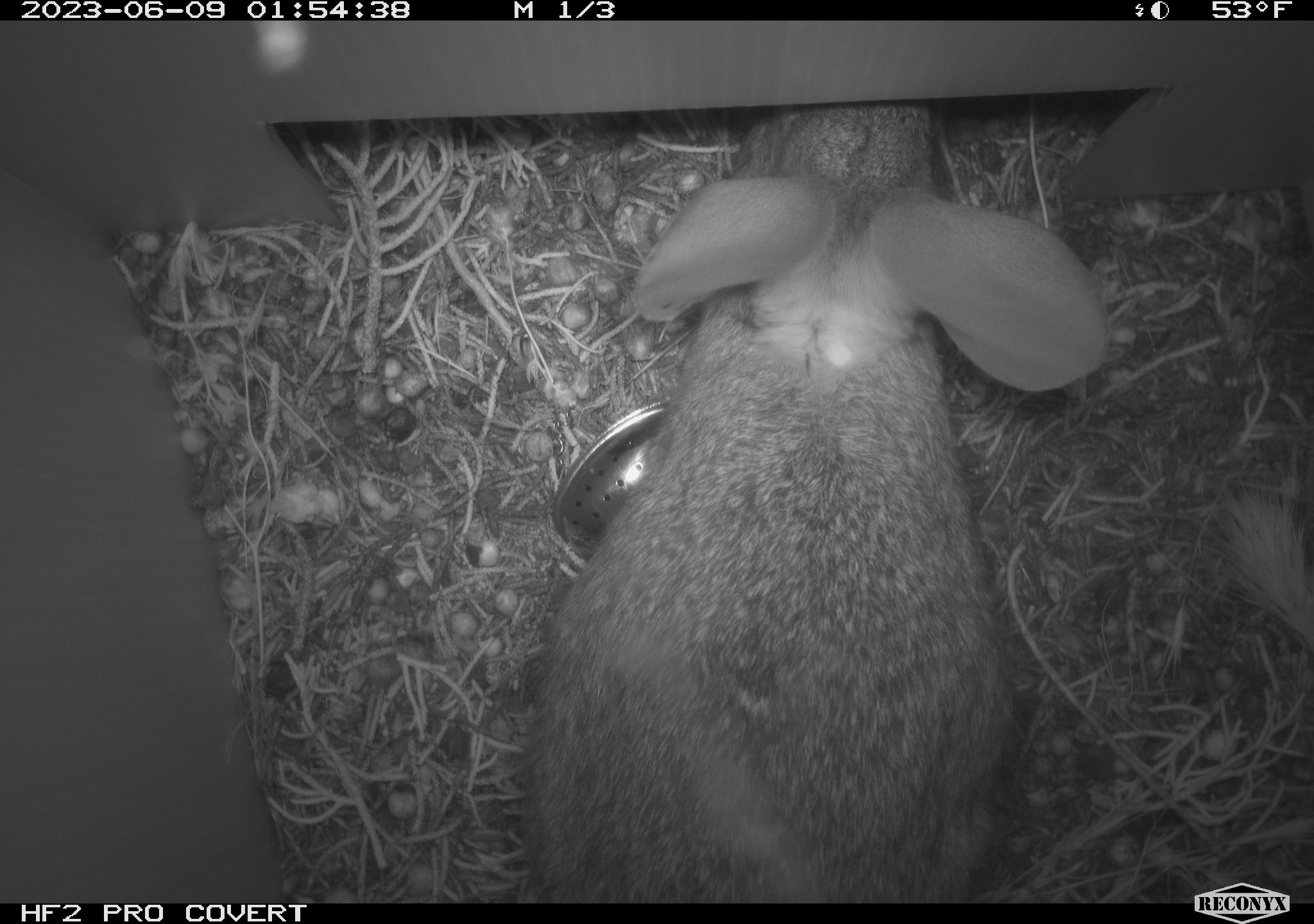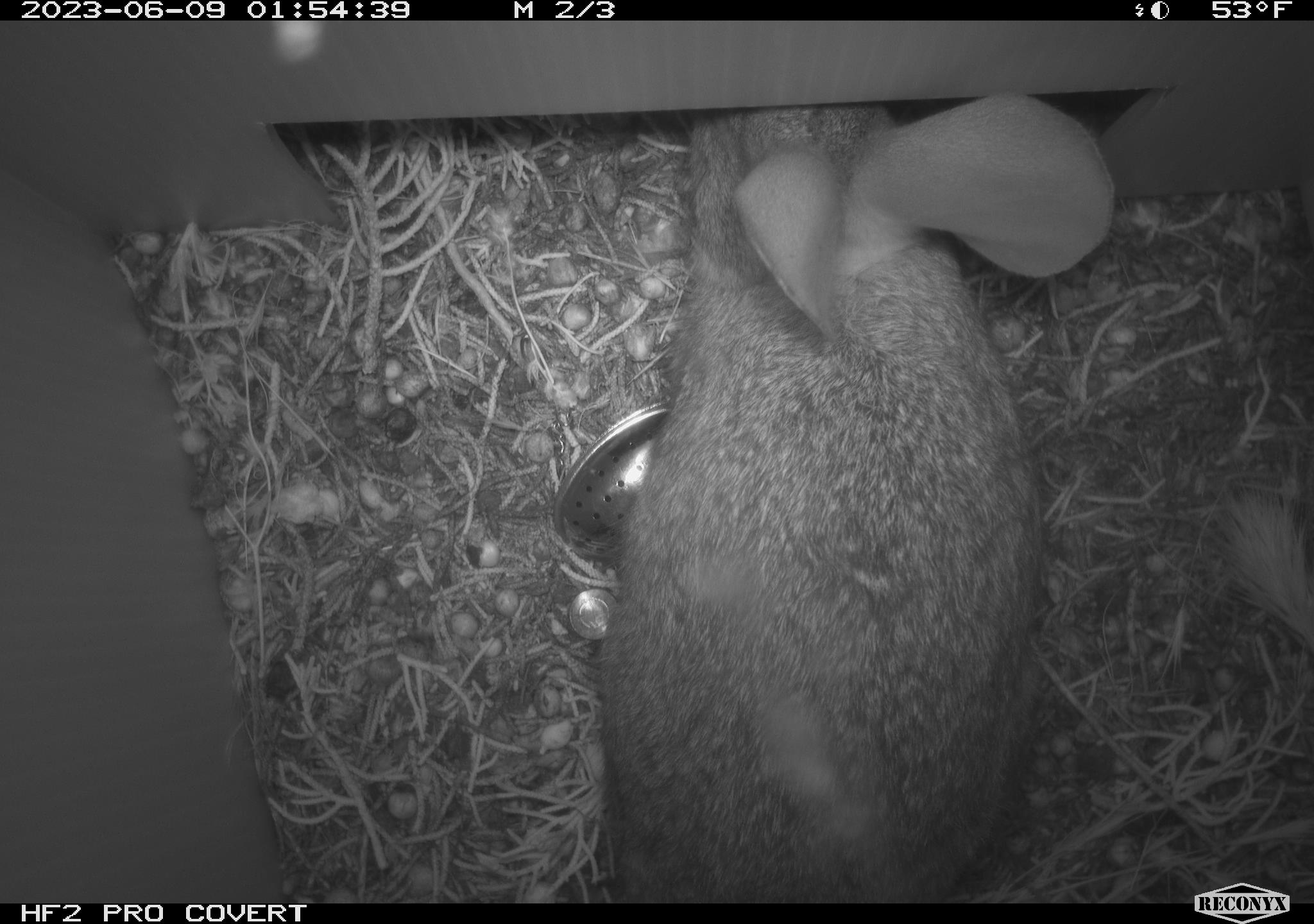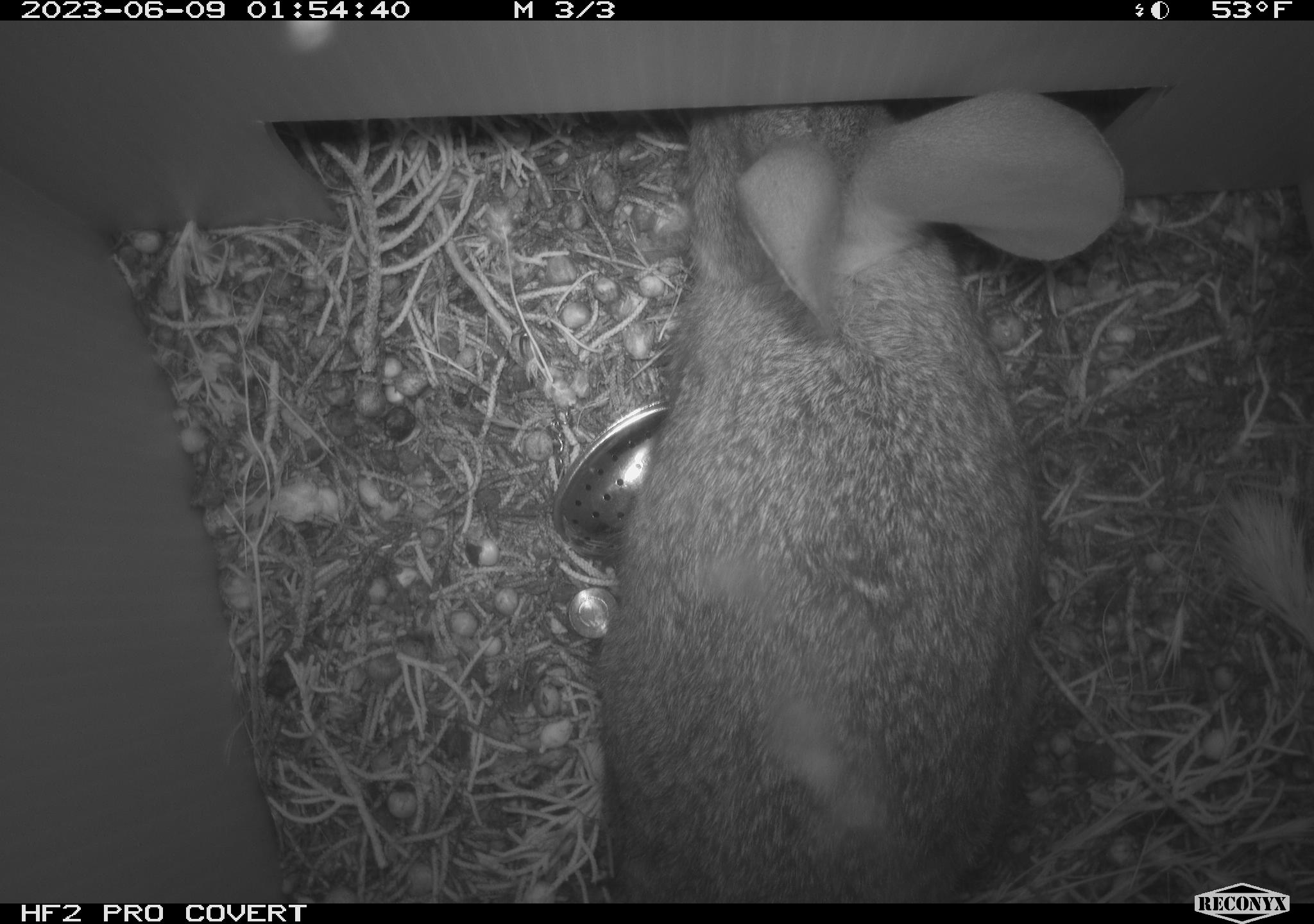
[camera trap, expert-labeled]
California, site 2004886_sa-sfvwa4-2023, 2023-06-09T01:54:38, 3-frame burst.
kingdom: Animalia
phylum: Chordata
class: Mammalia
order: Lagomorpha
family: Leporidae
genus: Sylvilagus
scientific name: Sylvilagus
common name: cottontail rabbits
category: sylvilagus species